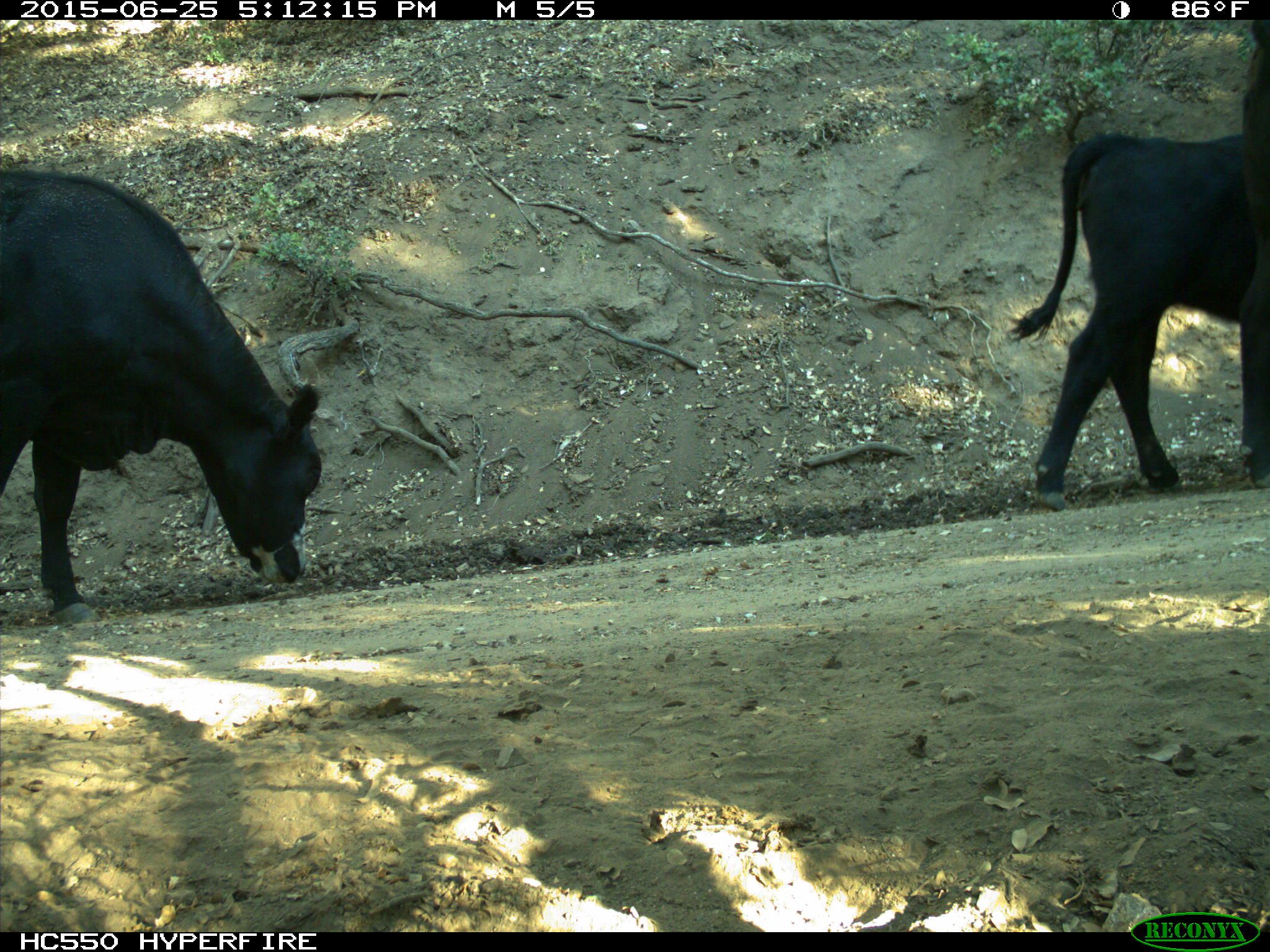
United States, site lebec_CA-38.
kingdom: Animalia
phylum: Chordata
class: Mammalia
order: Artiodactyla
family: Bovidae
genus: Bos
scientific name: Bos taurus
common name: domestic cow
Bos taurus (domestic cow).